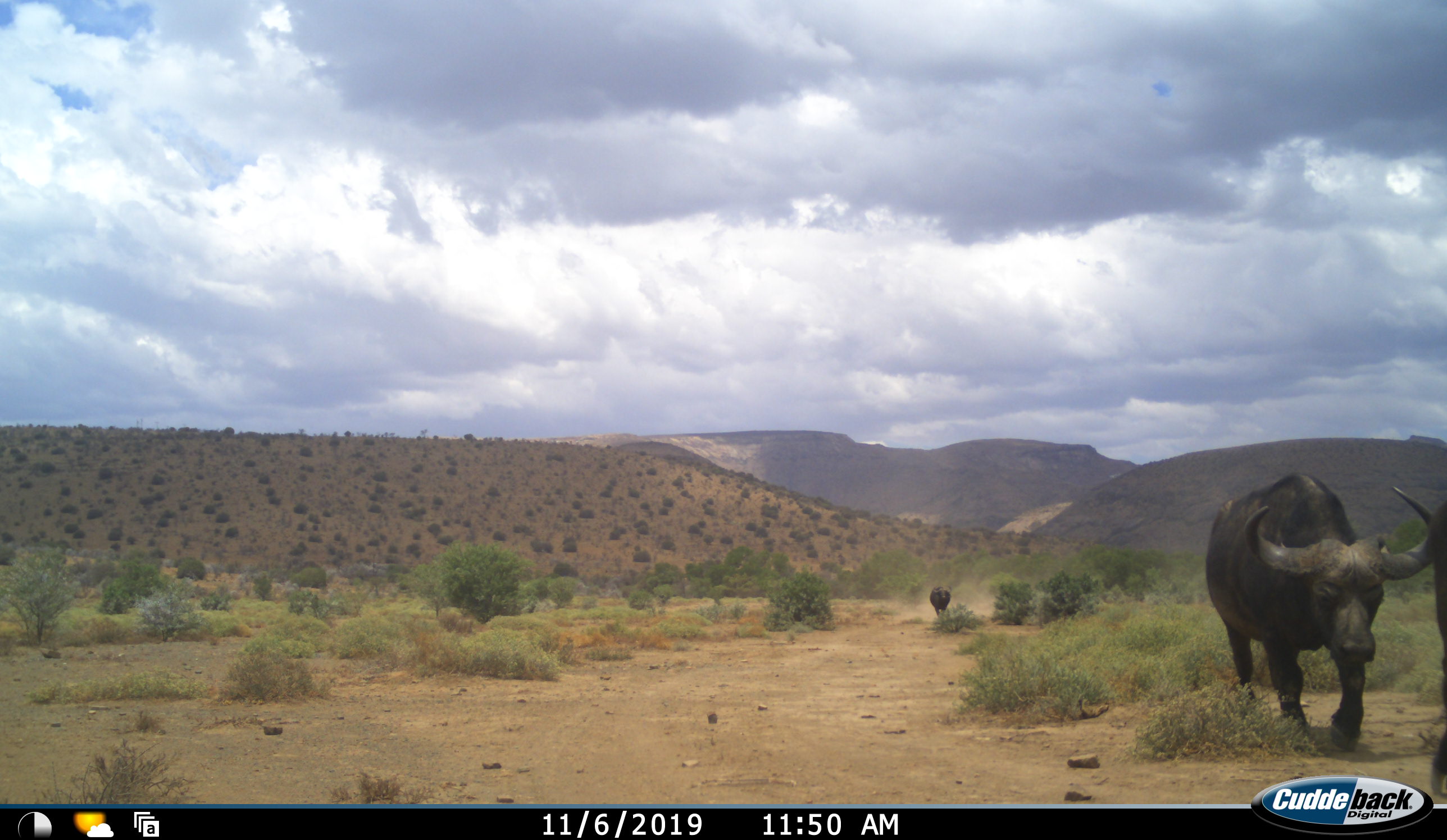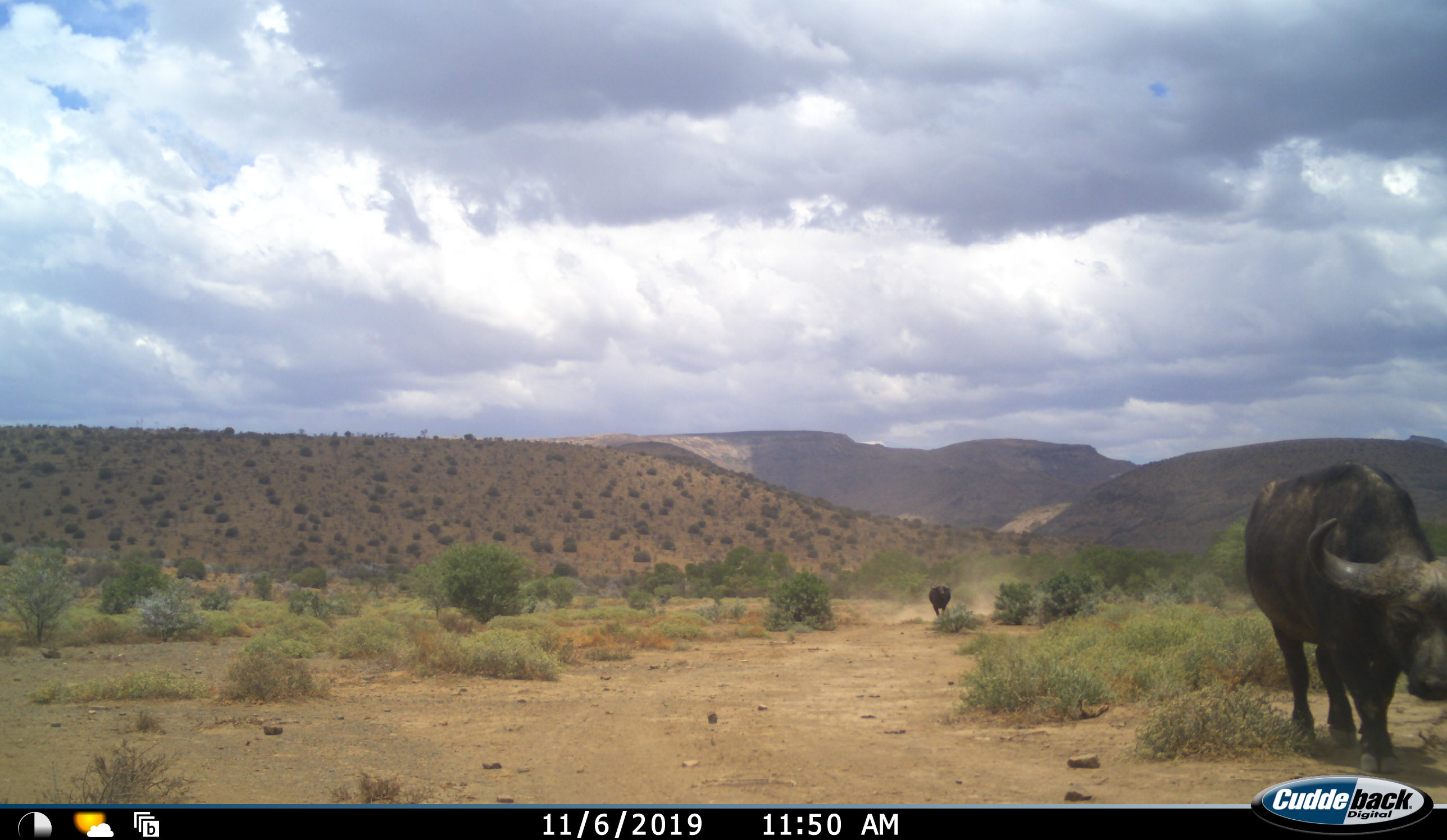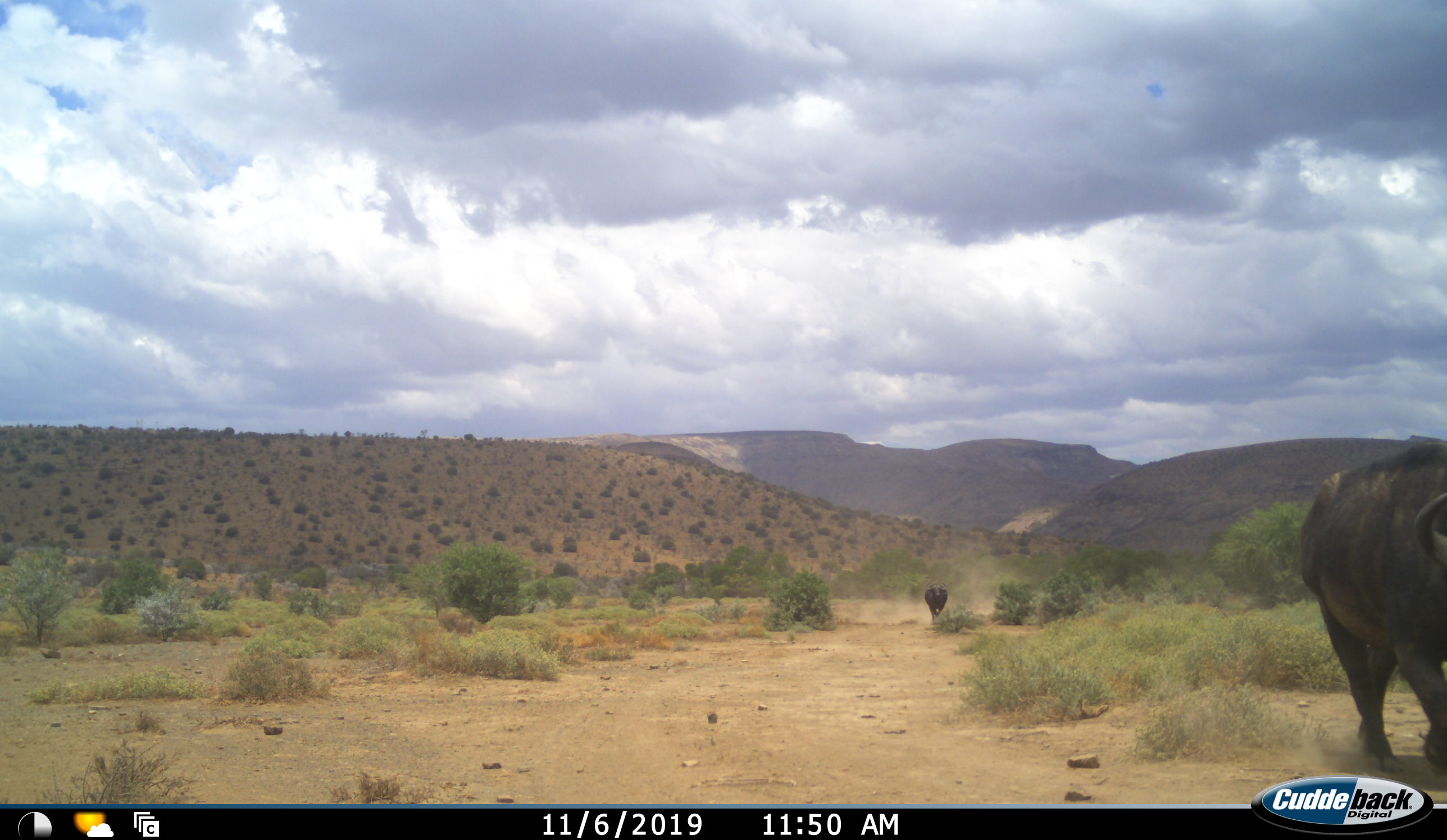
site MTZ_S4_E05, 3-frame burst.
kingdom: Animalia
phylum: Chordata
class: Mammalia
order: Artiodactyla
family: Bovidae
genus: Syncerus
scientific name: Syncerus caffer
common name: african buffalo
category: buffalo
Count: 3.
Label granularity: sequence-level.